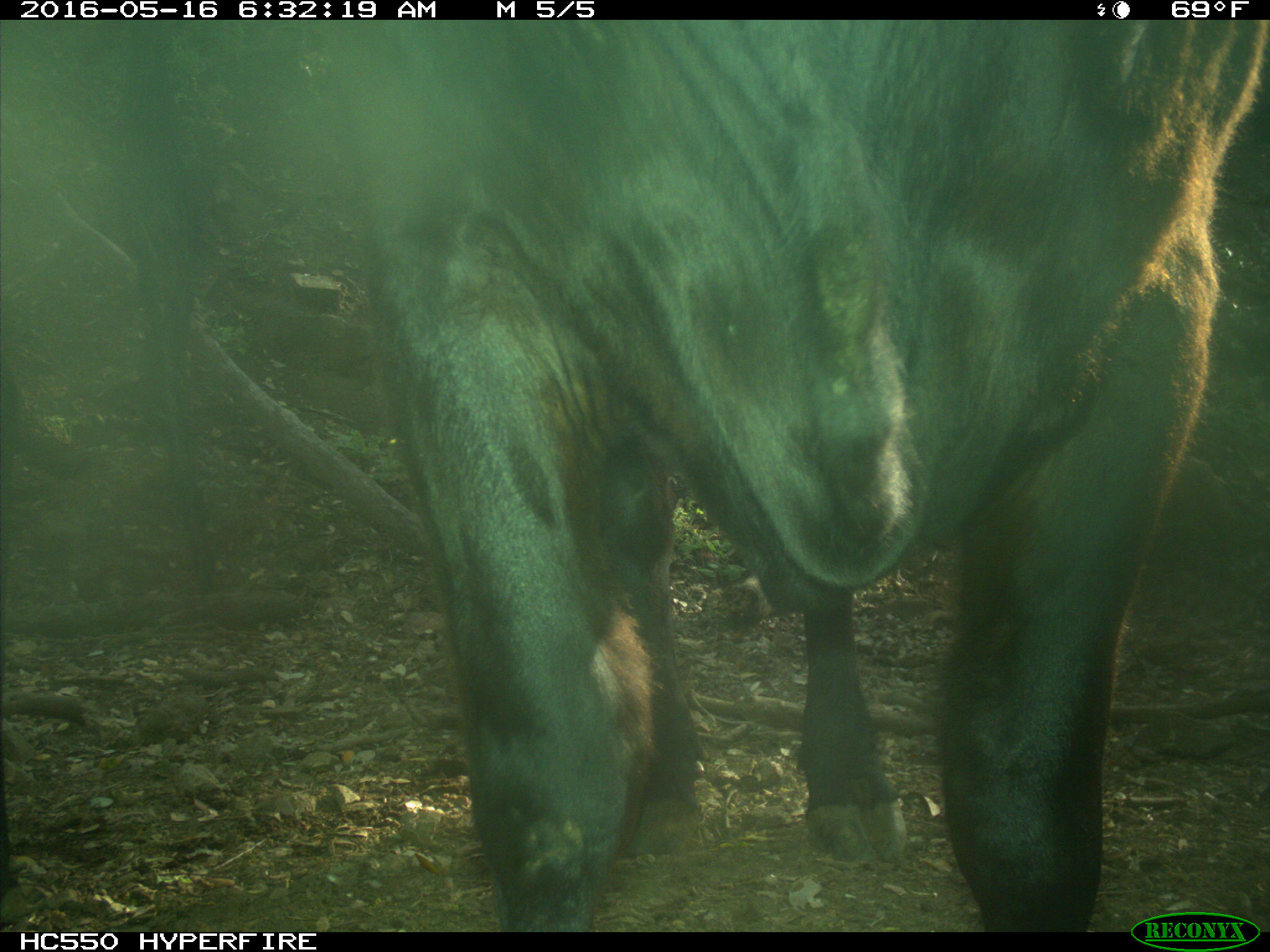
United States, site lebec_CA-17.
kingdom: Animalia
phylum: Chordata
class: Mammalia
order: Artiodactyla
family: Bovidae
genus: Bos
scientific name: Bos taurus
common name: domestic cow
Bos taurus (domestic cow).